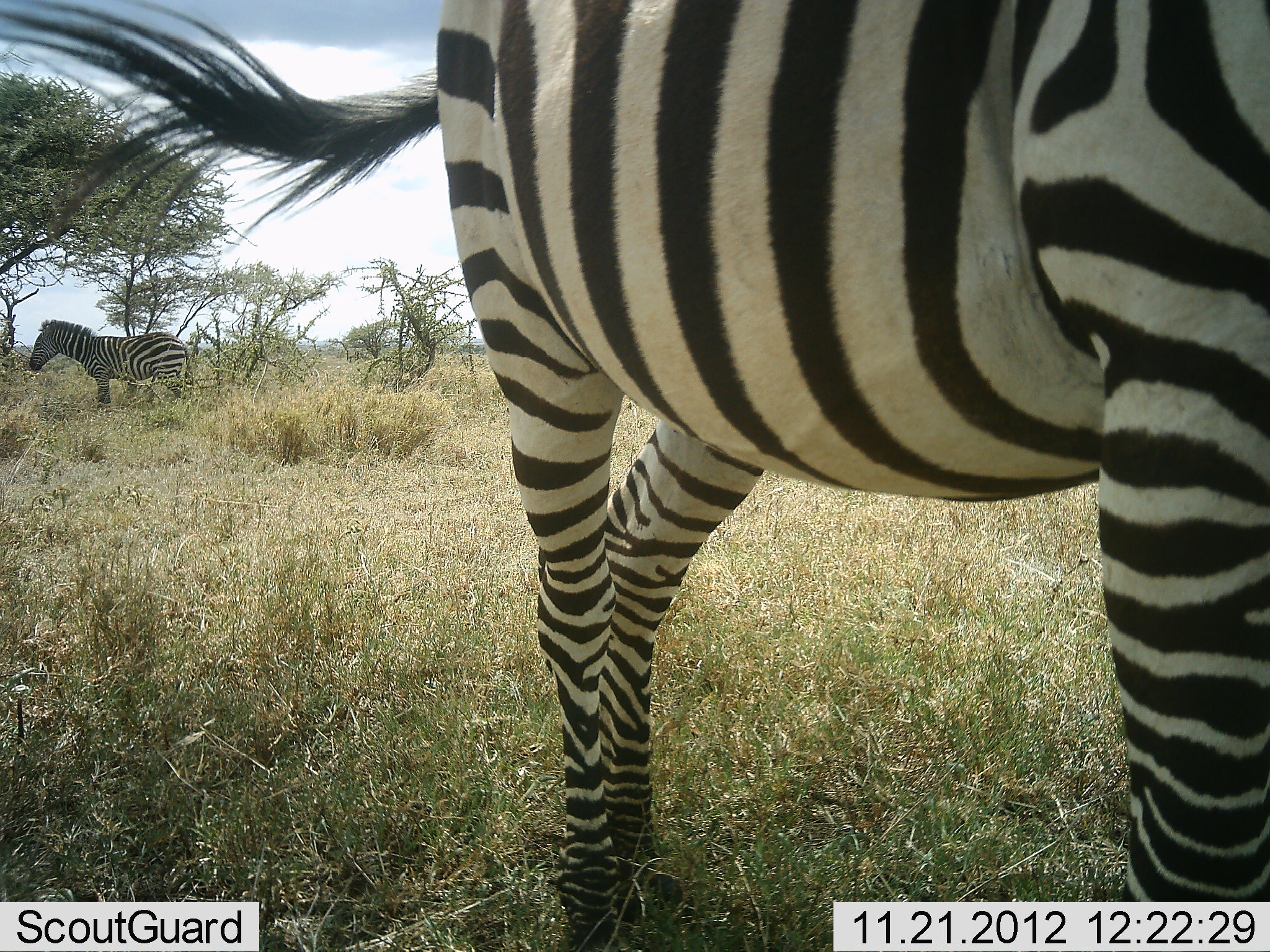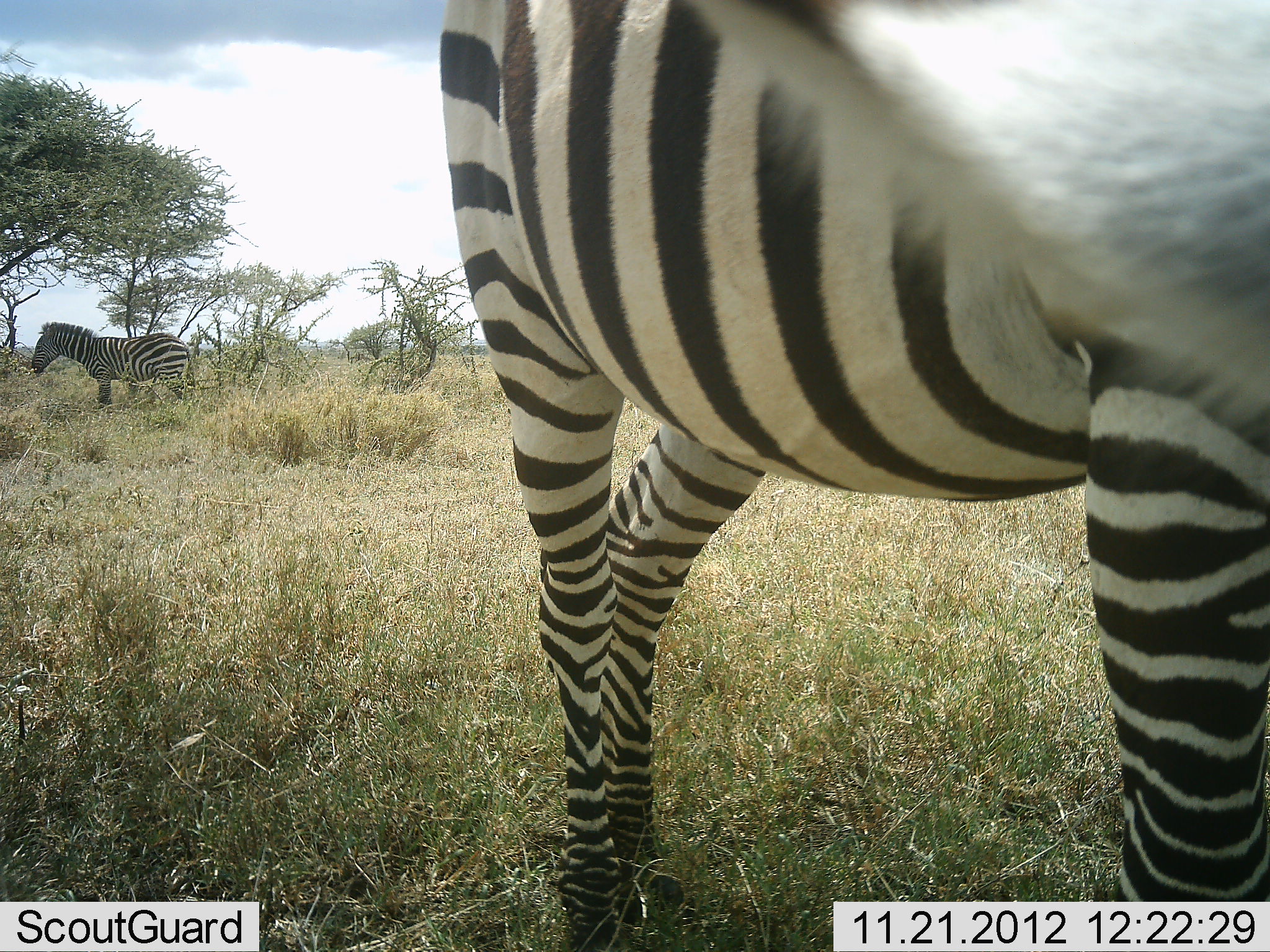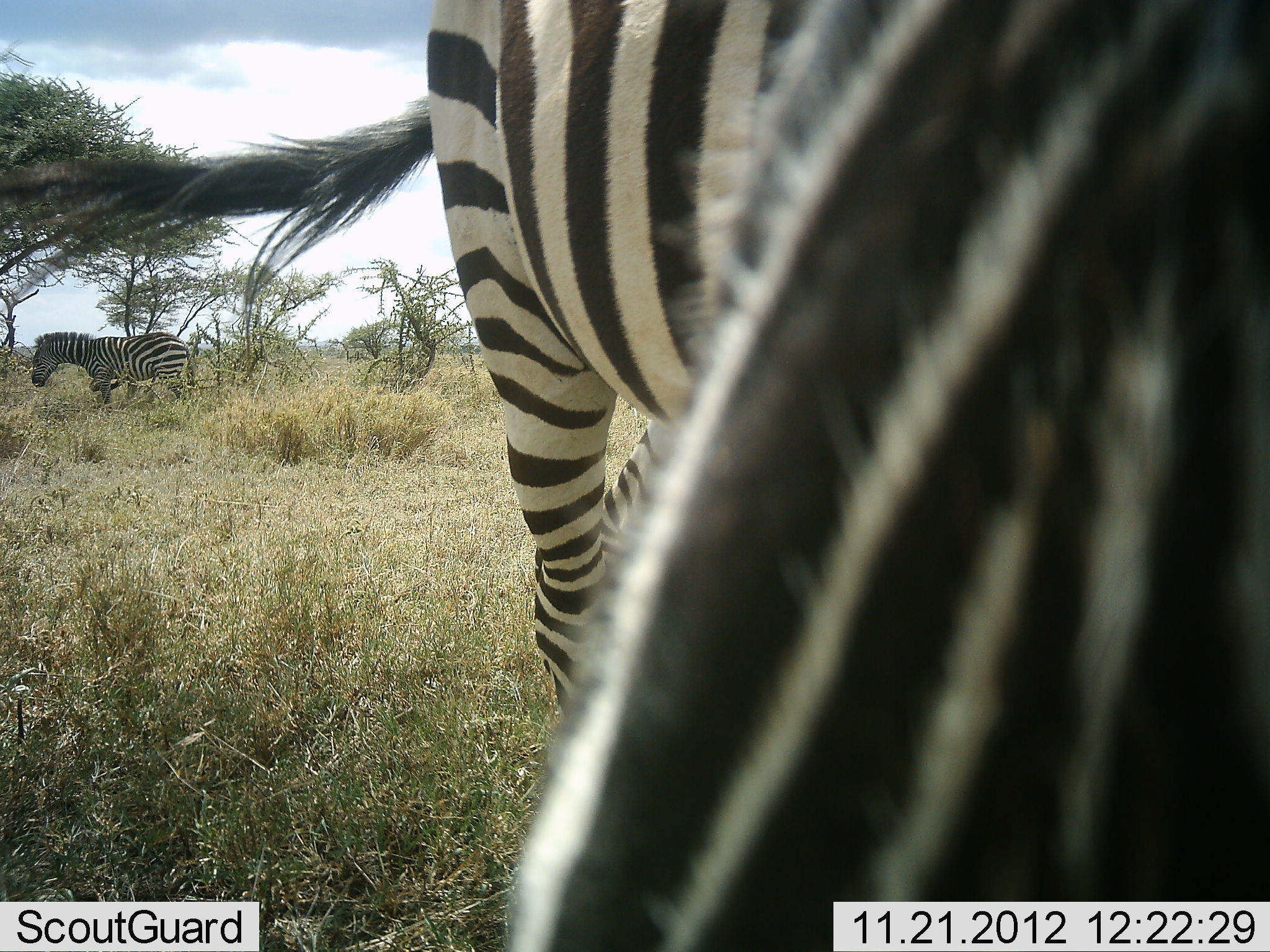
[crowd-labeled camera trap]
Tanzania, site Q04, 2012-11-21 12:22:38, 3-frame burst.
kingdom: Animalia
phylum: Chordata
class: Mammalia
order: Perissodactyla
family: Equidae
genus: Equus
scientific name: Equus quagga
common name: plains zebra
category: zebra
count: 2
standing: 100%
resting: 10%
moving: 0%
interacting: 0%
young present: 0%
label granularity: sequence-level